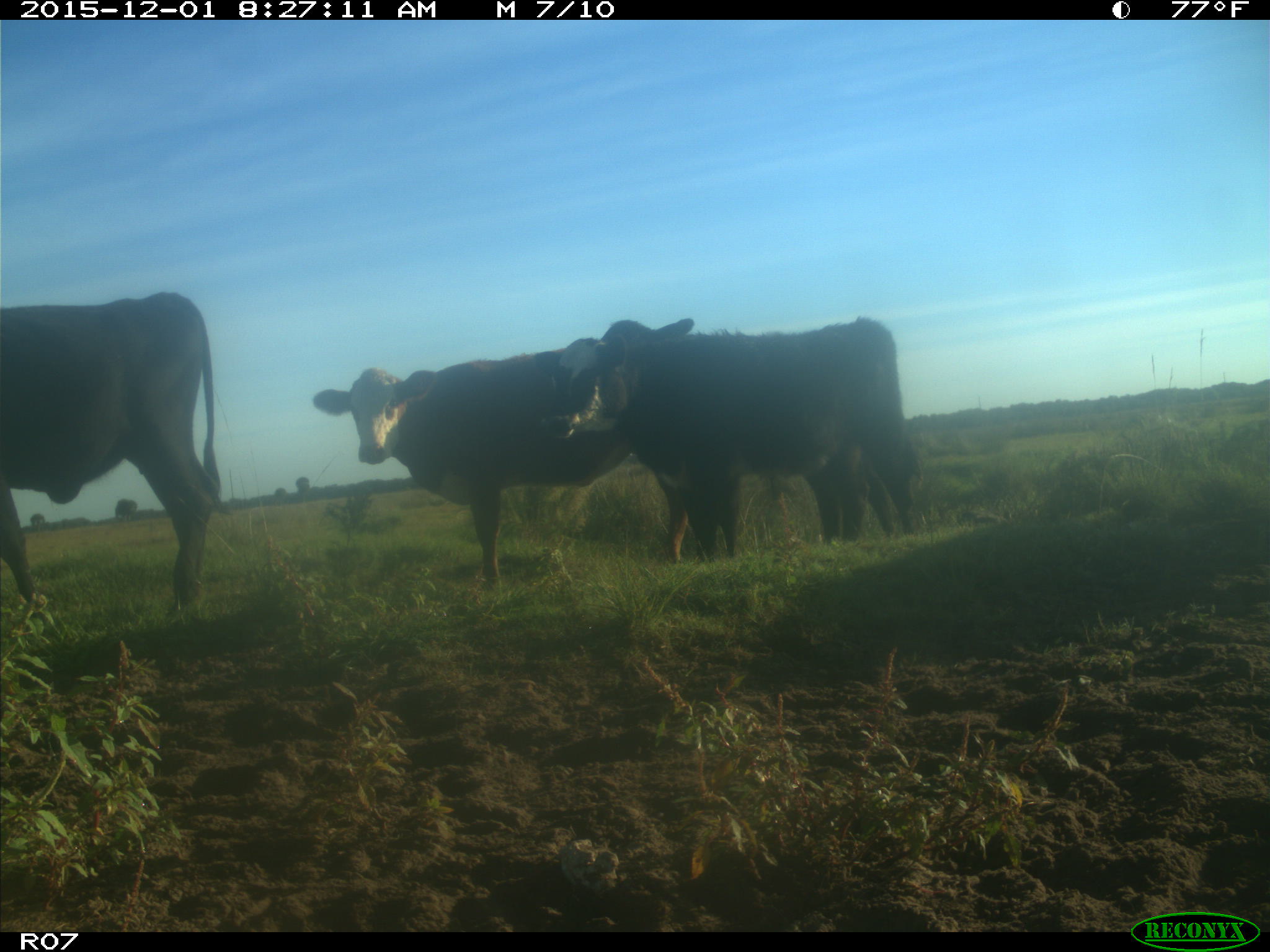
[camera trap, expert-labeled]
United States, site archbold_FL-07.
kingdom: Animalia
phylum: Chordata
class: Mammalia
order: Artiodactyla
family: Bovidae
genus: Bos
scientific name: Bos taurus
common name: domestic cow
Bos taurus (domestic cow).